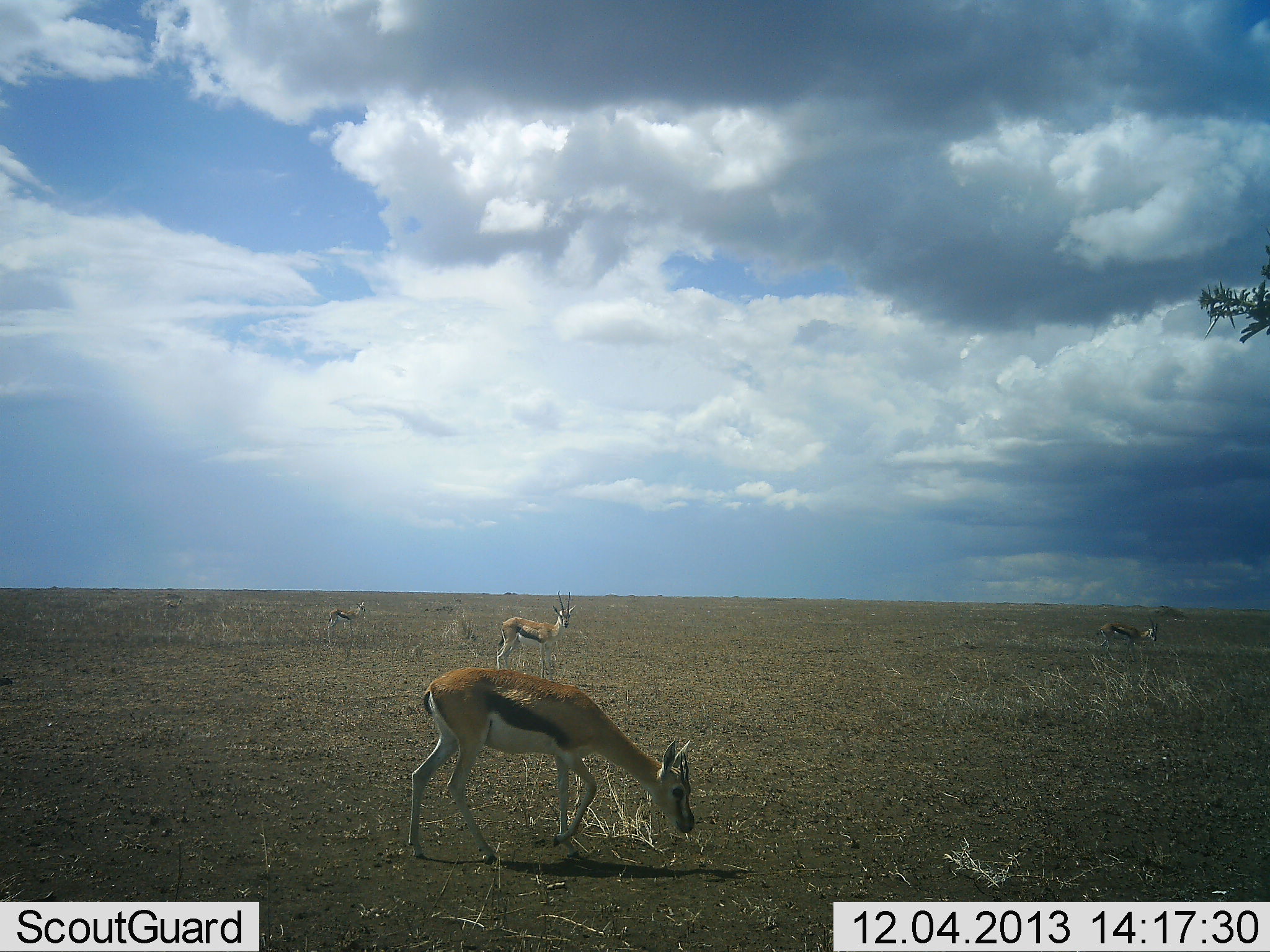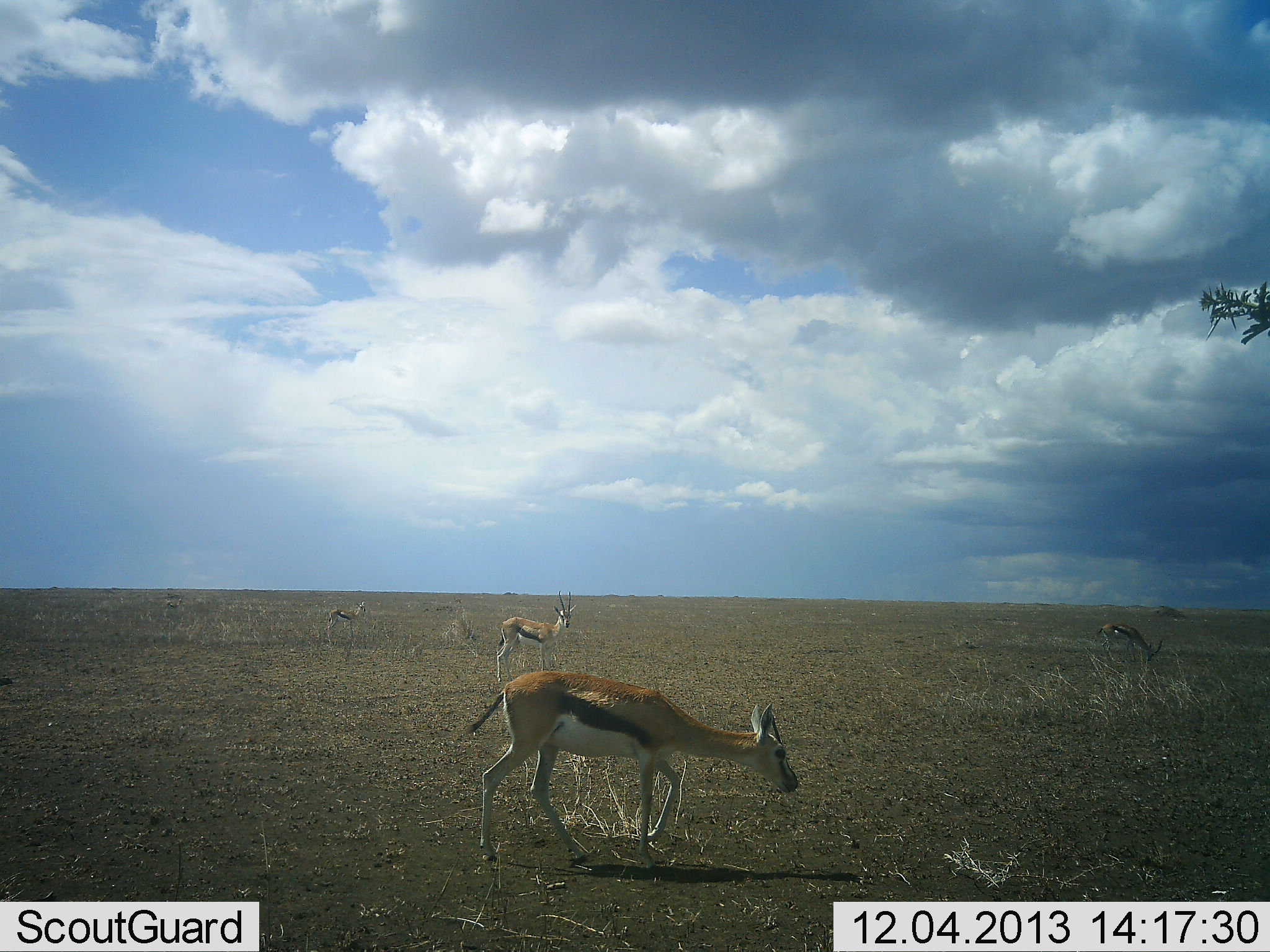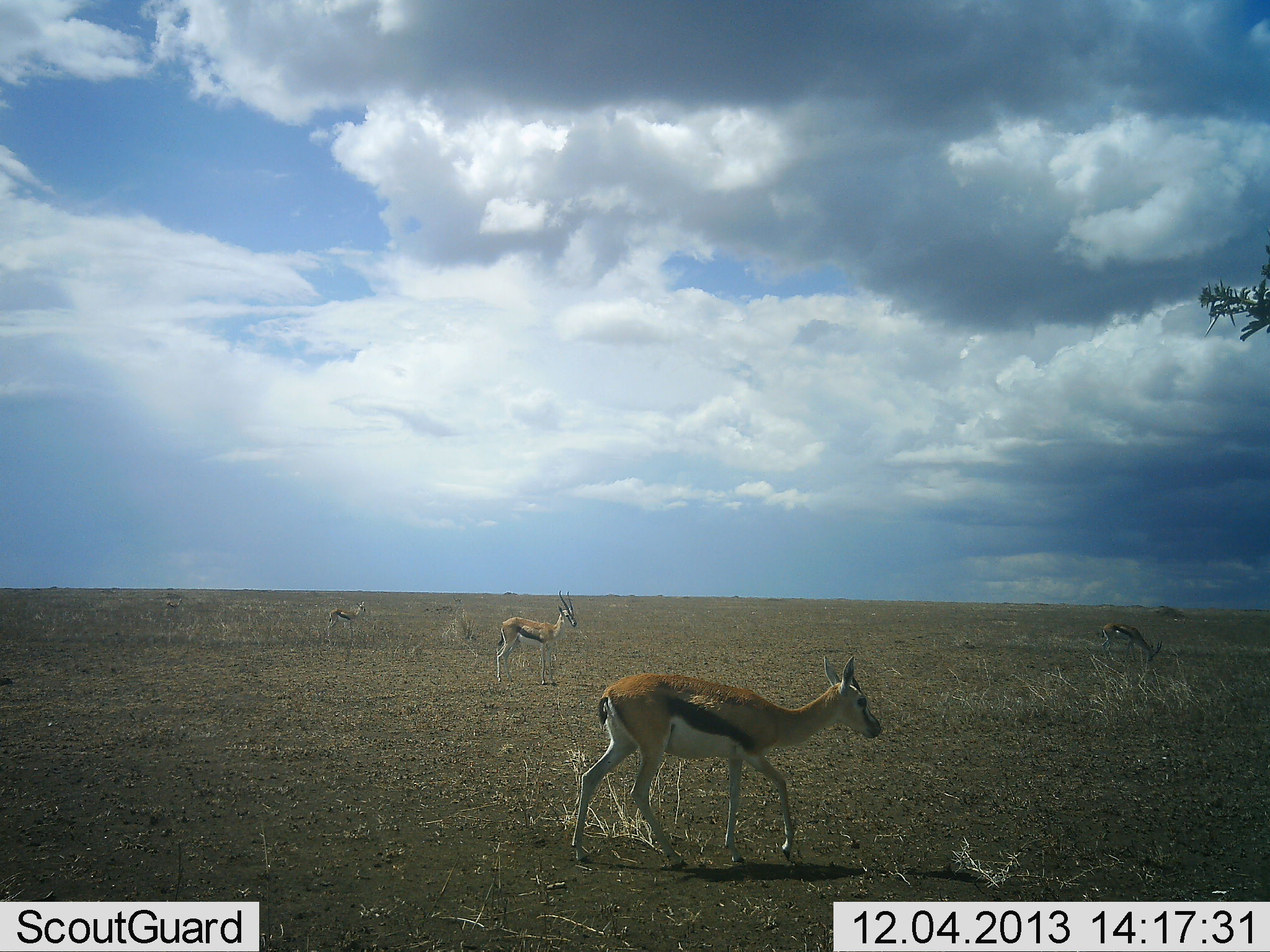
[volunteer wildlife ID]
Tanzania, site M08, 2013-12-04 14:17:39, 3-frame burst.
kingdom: Animalia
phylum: Chordata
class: Mammalia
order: Artiodactyla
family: Bovidae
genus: Eudorcas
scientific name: Eudorcas thomsonii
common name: thomson's gazelle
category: gazellethomsons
Gazellethomsons (thomson's gazelle) (Eudorcas thomsonii), count 4. Behavior (volunteer vote fractions): standing 70%, resting 0%, moving 70%, interacting 0%. Young present (vote fraction): 0%. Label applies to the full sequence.